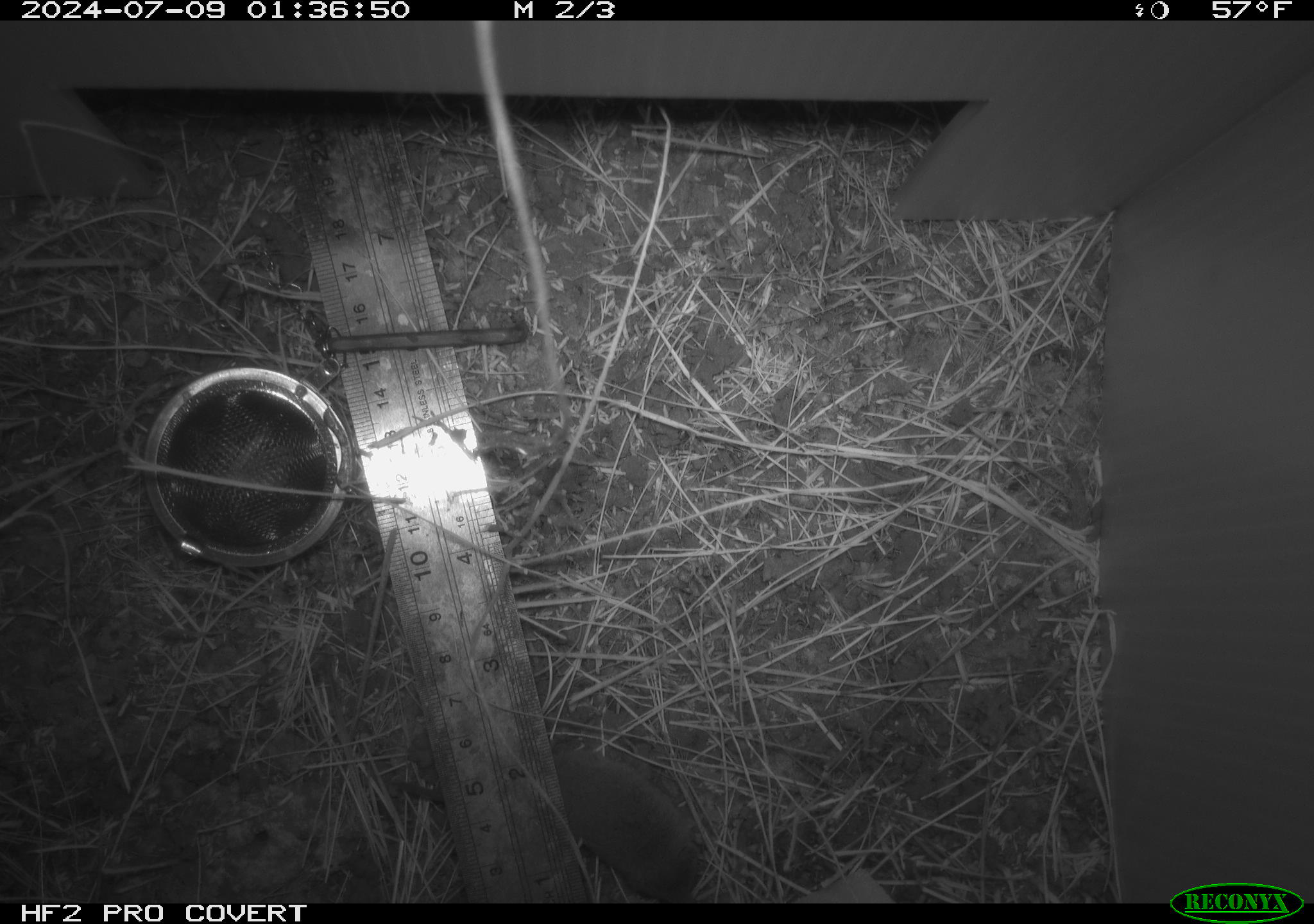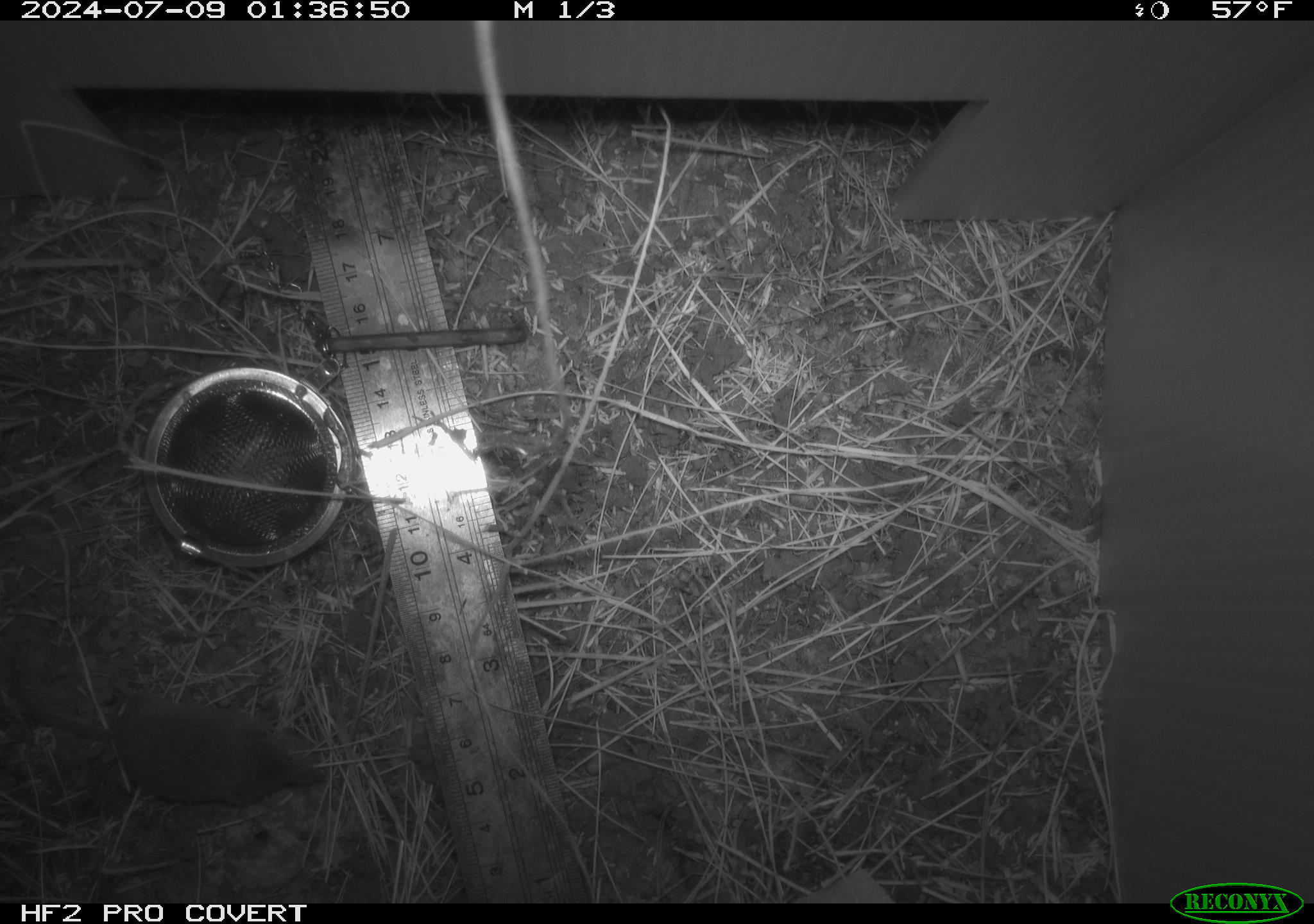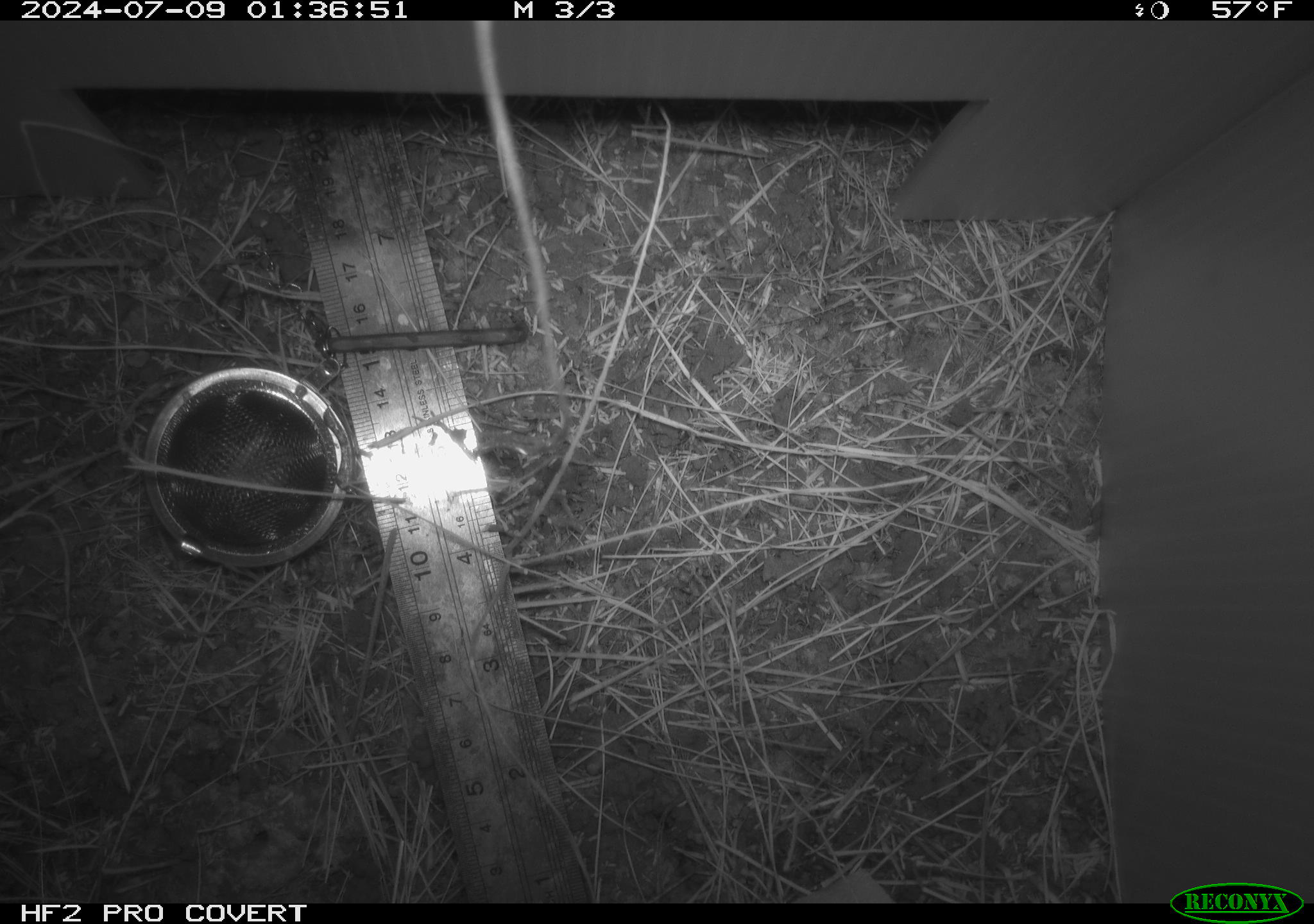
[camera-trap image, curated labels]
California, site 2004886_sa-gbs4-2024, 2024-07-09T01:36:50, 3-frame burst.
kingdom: Animalia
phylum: Chordata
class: Mammalia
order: Eulipotyphla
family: Soricidae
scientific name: Soricidae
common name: shrews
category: soricidae family